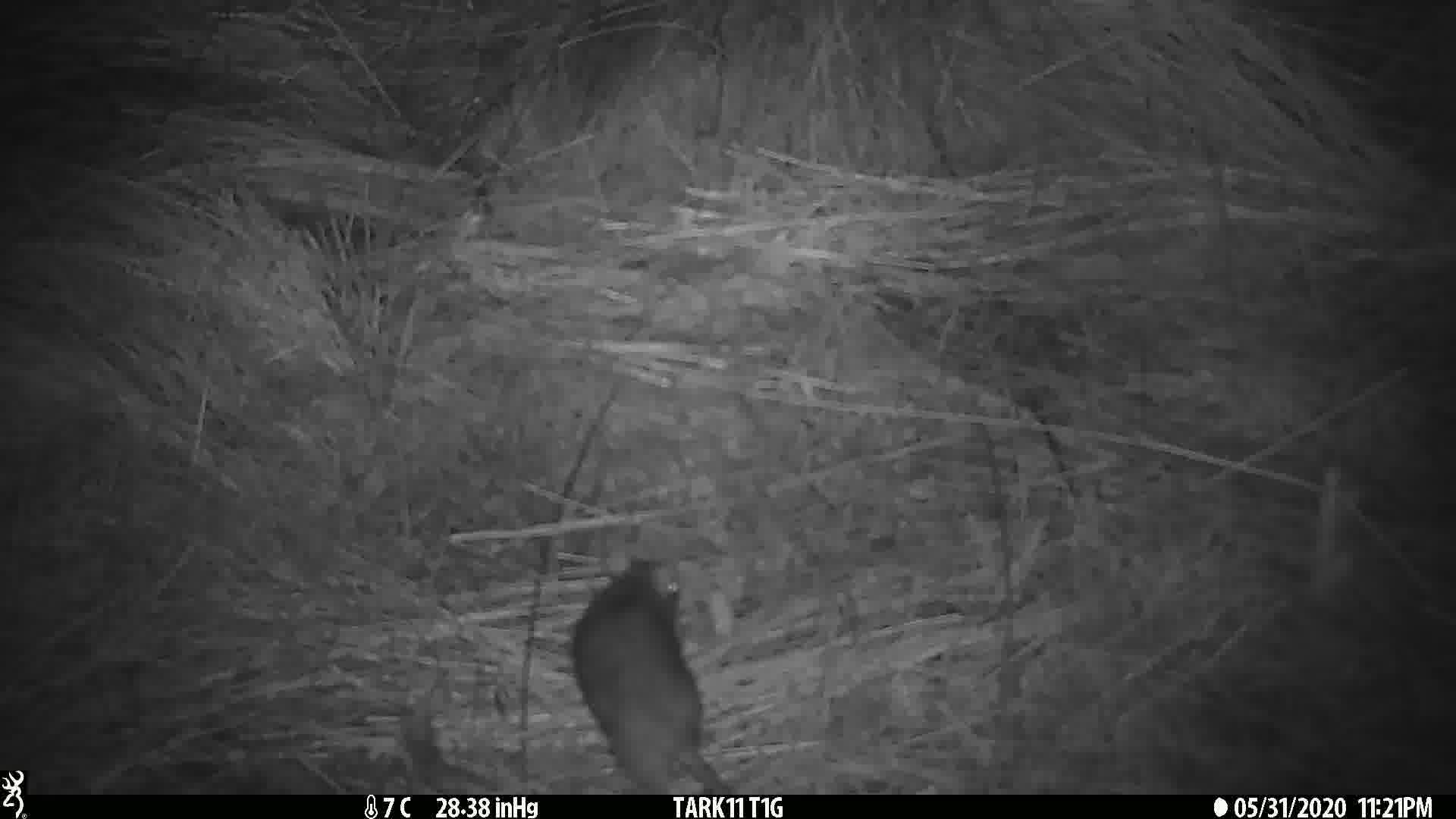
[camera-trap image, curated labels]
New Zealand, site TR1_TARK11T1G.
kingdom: Animalia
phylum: Chordata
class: Mammalia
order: Rodentia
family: Muridae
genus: Rattus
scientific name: Rattus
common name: rat